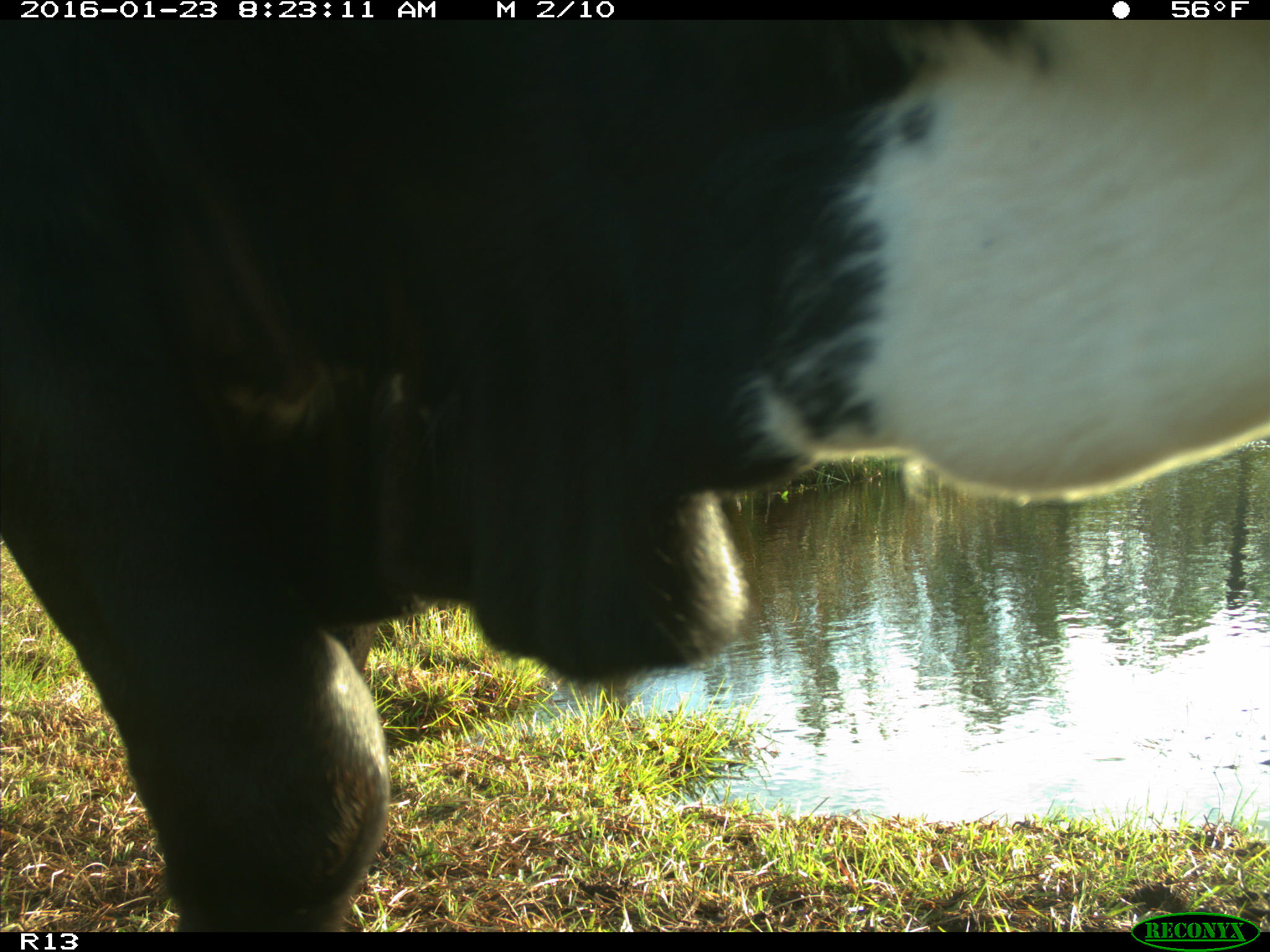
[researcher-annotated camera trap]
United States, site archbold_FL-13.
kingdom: Animalia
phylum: Chordata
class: Mammalia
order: Artiodactyla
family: Bovidae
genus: Bos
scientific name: Bos taurus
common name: domestic cow